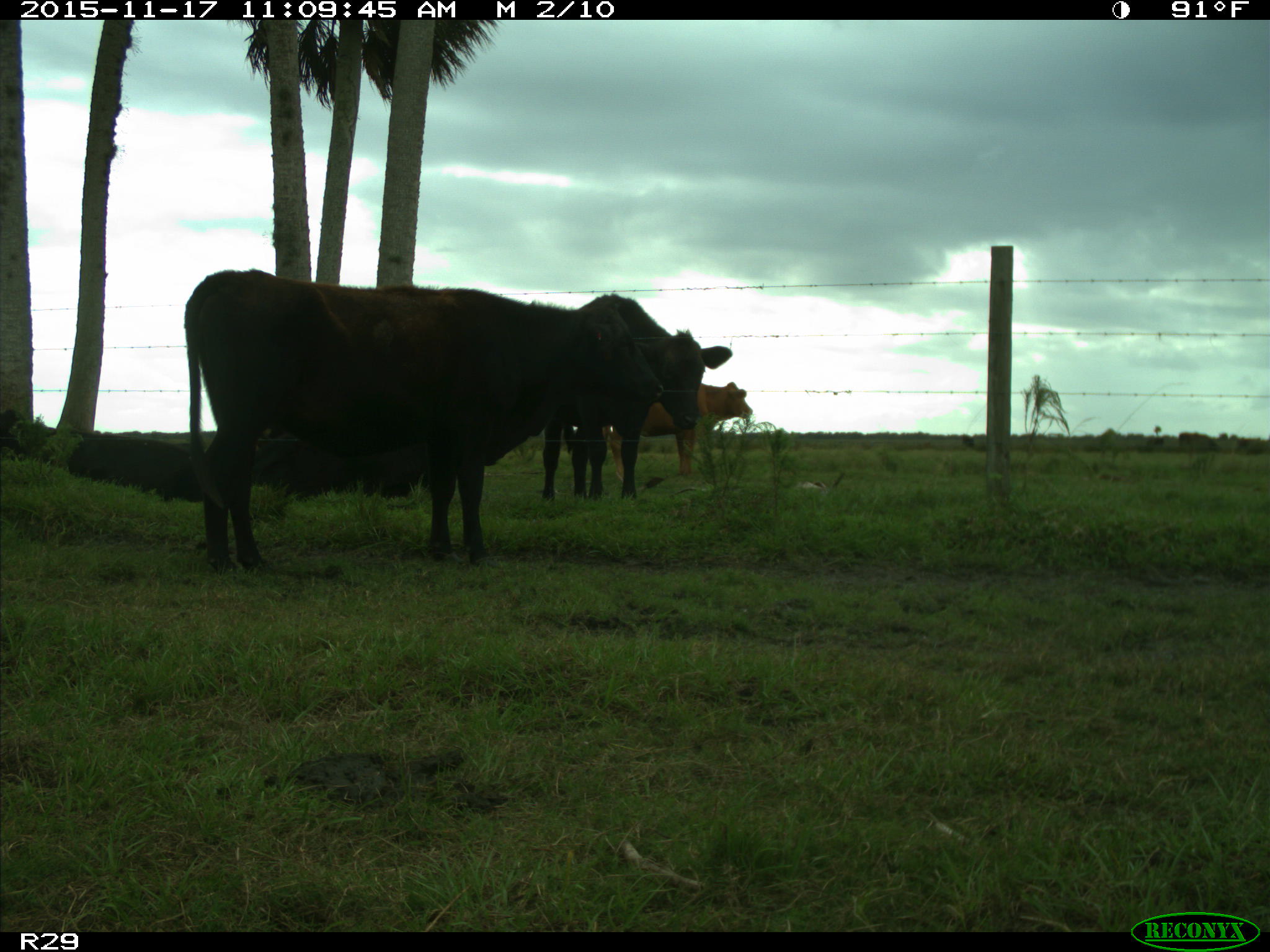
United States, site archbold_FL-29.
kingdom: Animalia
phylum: Chordata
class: Mammalia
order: Artiodactyla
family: Bovidae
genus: Bos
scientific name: Bos taurus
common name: domestic cow